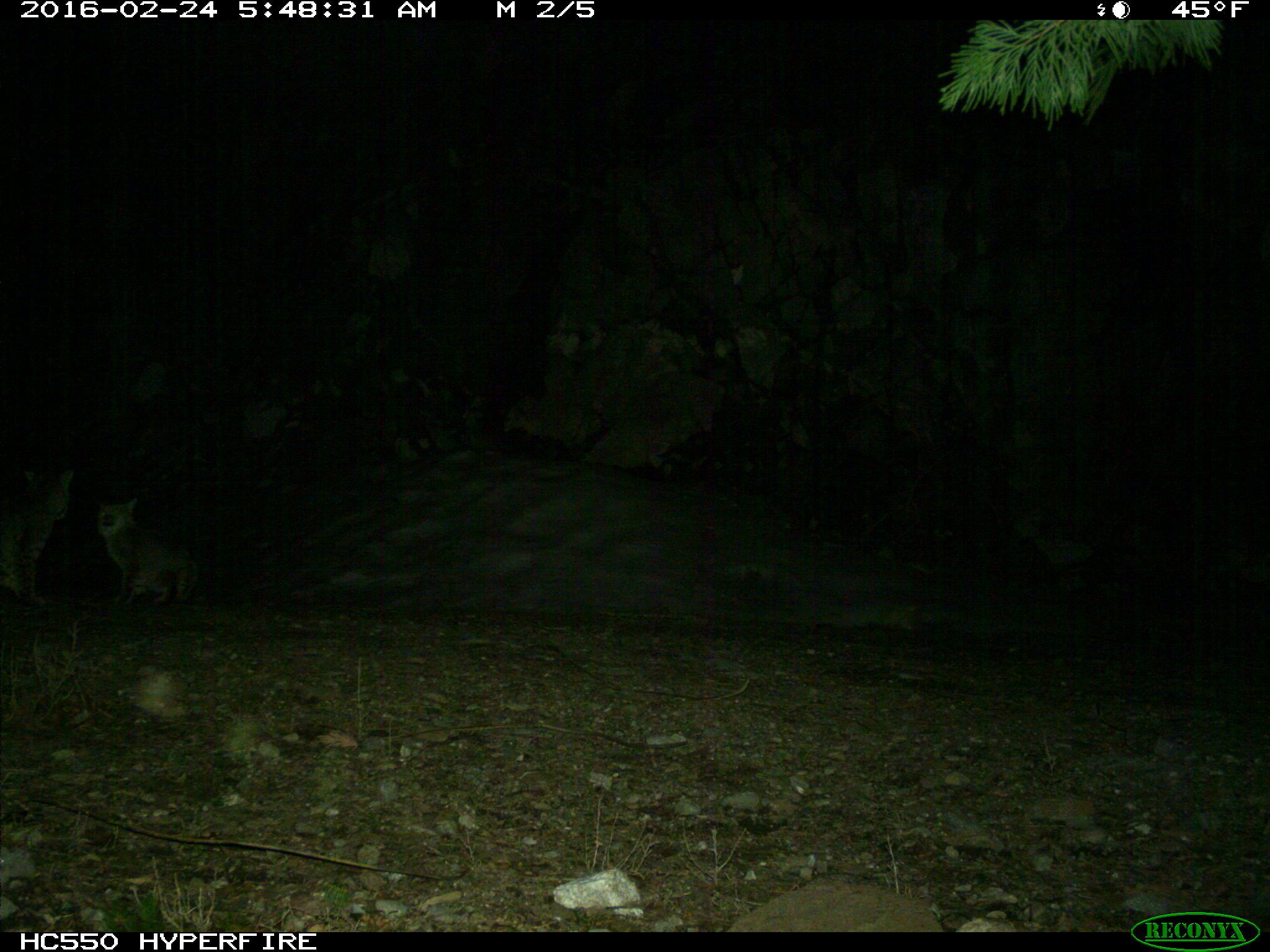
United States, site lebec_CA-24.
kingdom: Animalia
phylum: Chordata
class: Mammalia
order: Carnivora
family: Felidae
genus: Lynx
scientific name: Lynx rufus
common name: bobcat